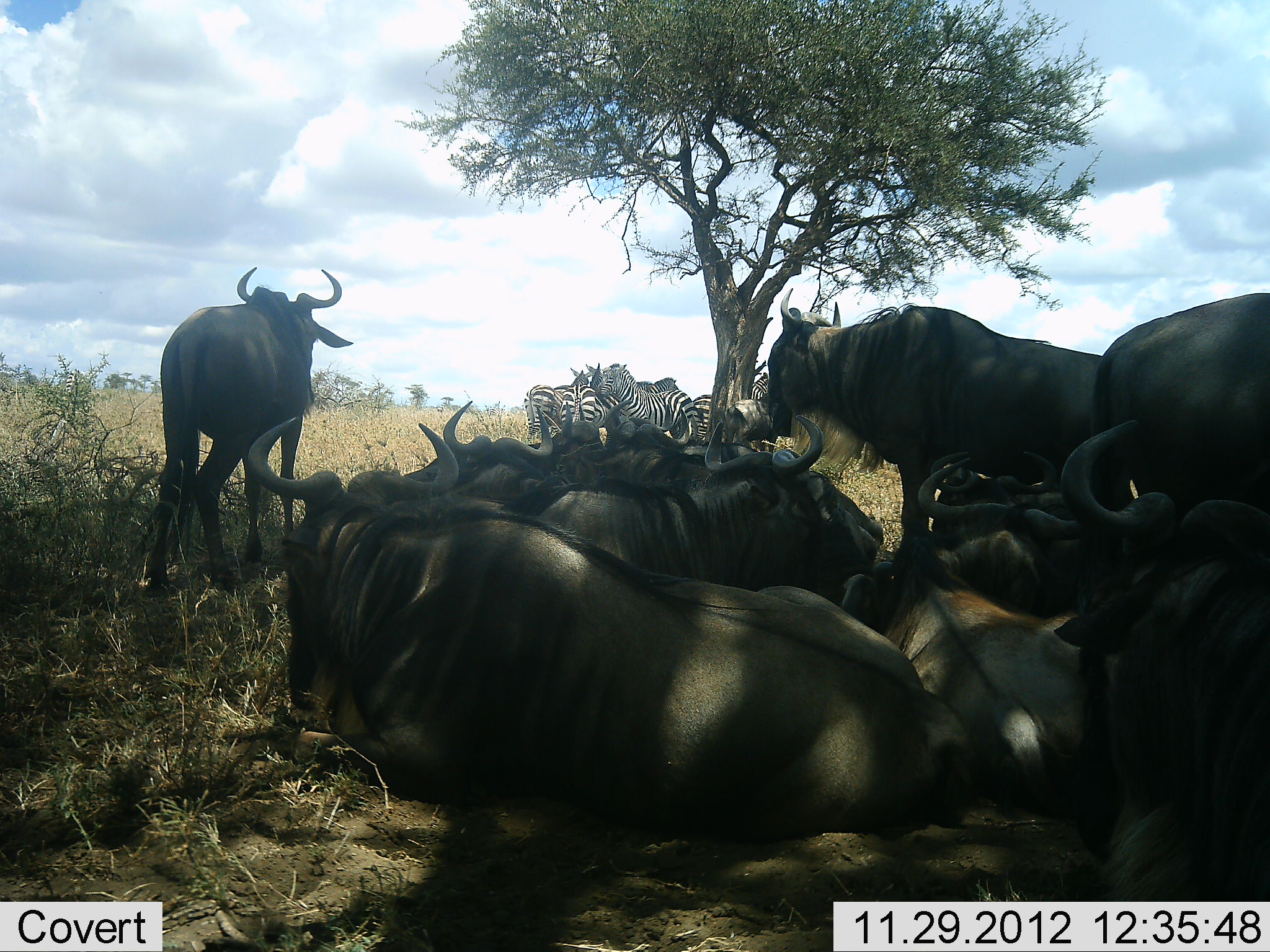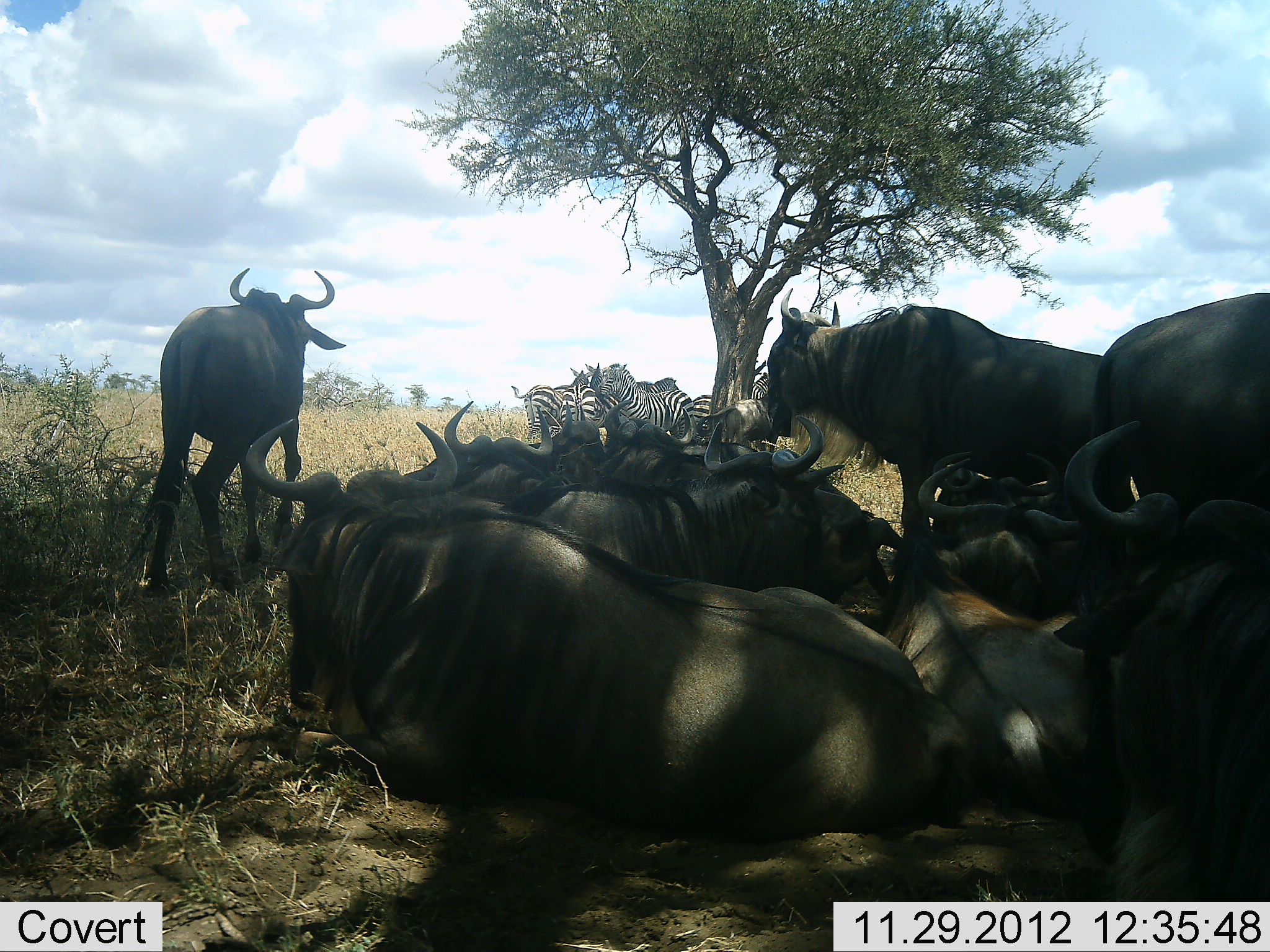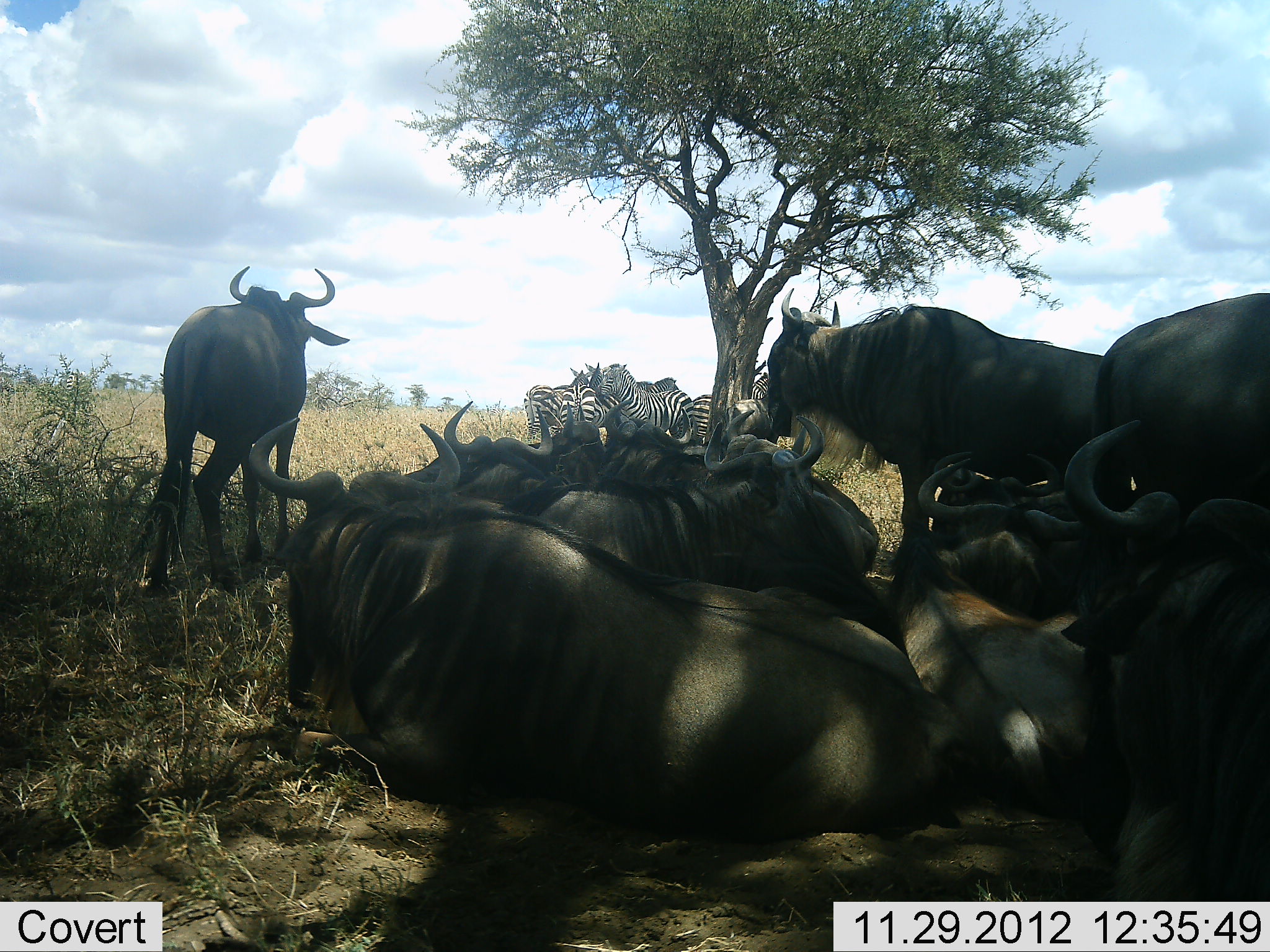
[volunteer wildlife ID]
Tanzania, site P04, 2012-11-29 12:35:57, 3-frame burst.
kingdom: Animalia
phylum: Chordata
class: Mammalia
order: Artiodactyla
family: Bovidae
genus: Connochaetes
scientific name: Connochaetes taurinus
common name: blue wildebeest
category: wildebeest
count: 11-50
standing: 91%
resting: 91%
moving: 27%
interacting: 9%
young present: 18%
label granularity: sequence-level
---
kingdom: Animalia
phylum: Chordata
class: Mammalia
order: Perissodactyla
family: Equidae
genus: Equus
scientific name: Equus quagga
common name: plains zebra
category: zebra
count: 5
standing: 91%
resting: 18%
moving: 0%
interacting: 18%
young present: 0%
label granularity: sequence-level